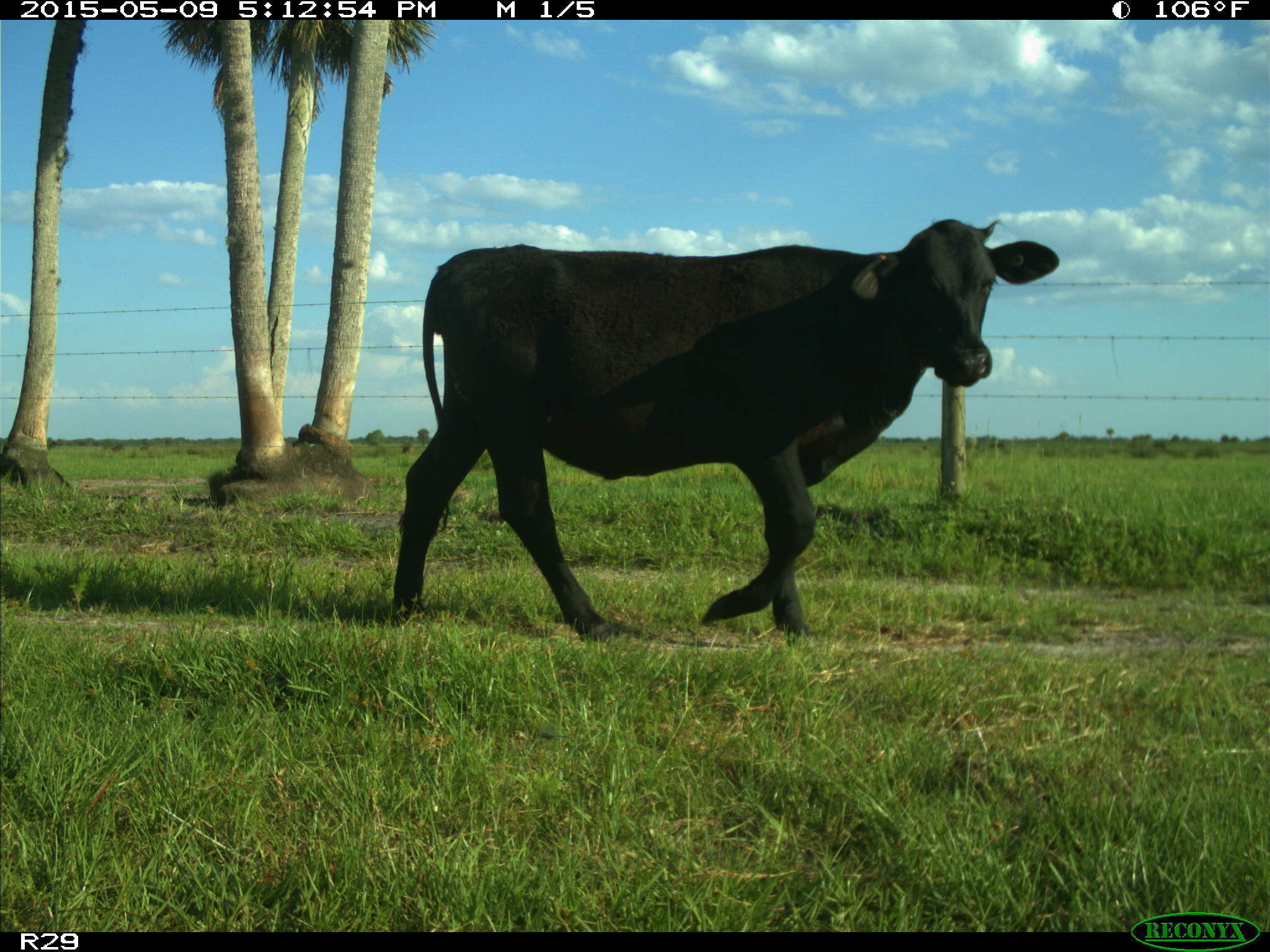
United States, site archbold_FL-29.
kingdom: Animalia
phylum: Chordata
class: Mammalia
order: Artiodactyla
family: Bovidae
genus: Bos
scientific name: Bos taurus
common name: domestic cow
Bos taurus (domestic cow).